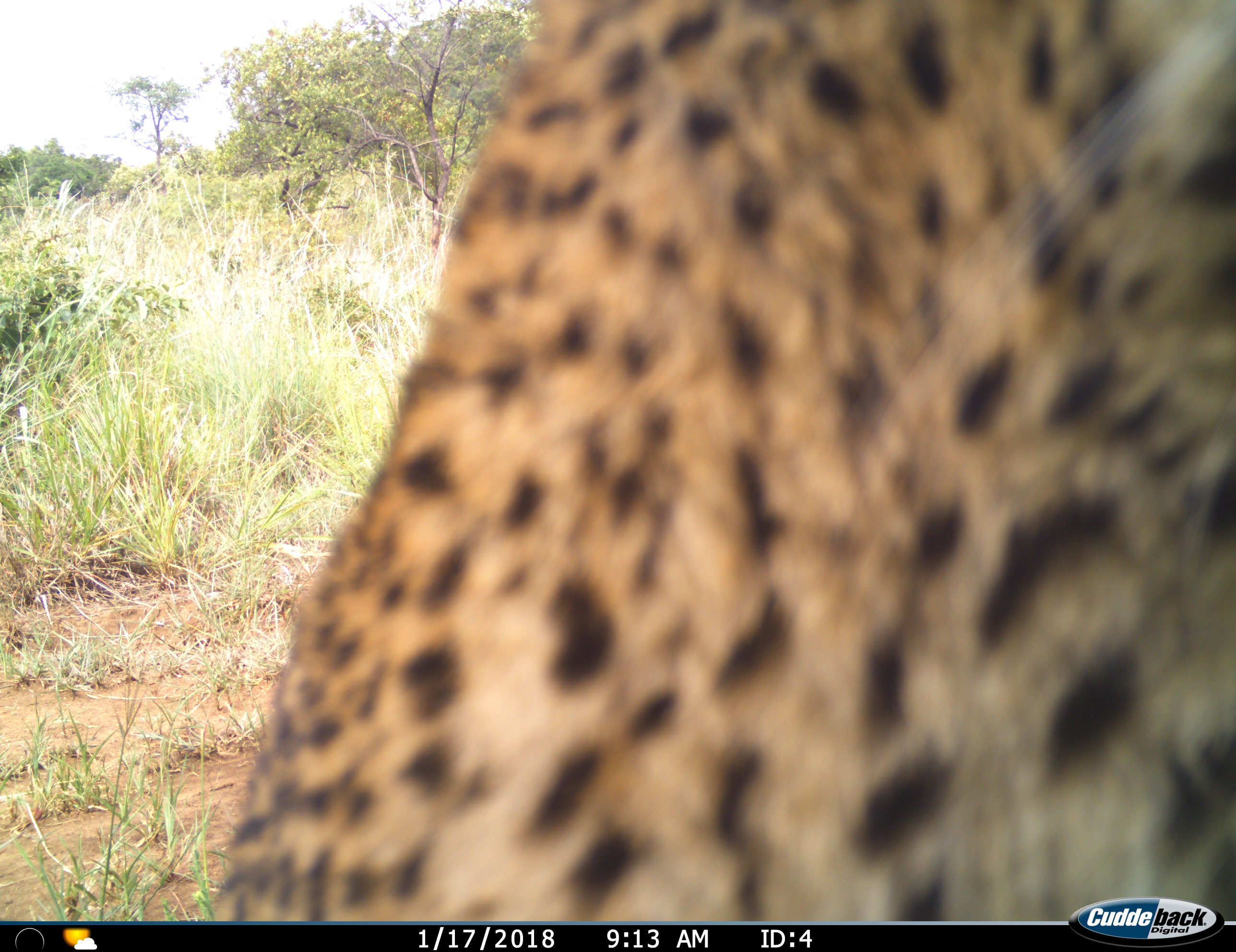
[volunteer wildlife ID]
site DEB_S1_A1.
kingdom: Animalia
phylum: Chordata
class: Mammalia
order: Carnivora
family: Felidae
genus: Acinonyx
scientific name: Acinonyx jubatus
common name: cheetah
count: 1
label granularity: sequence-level